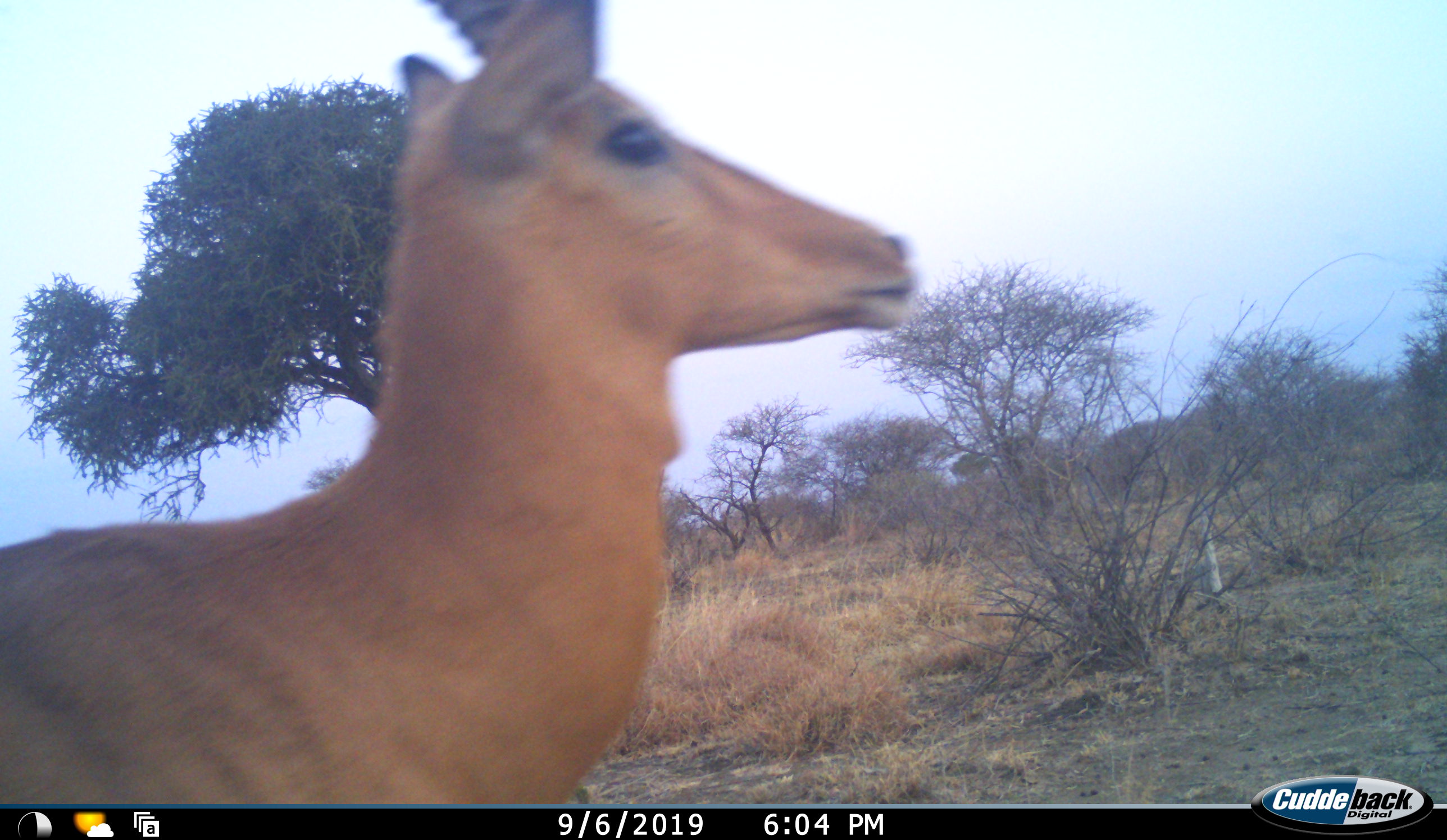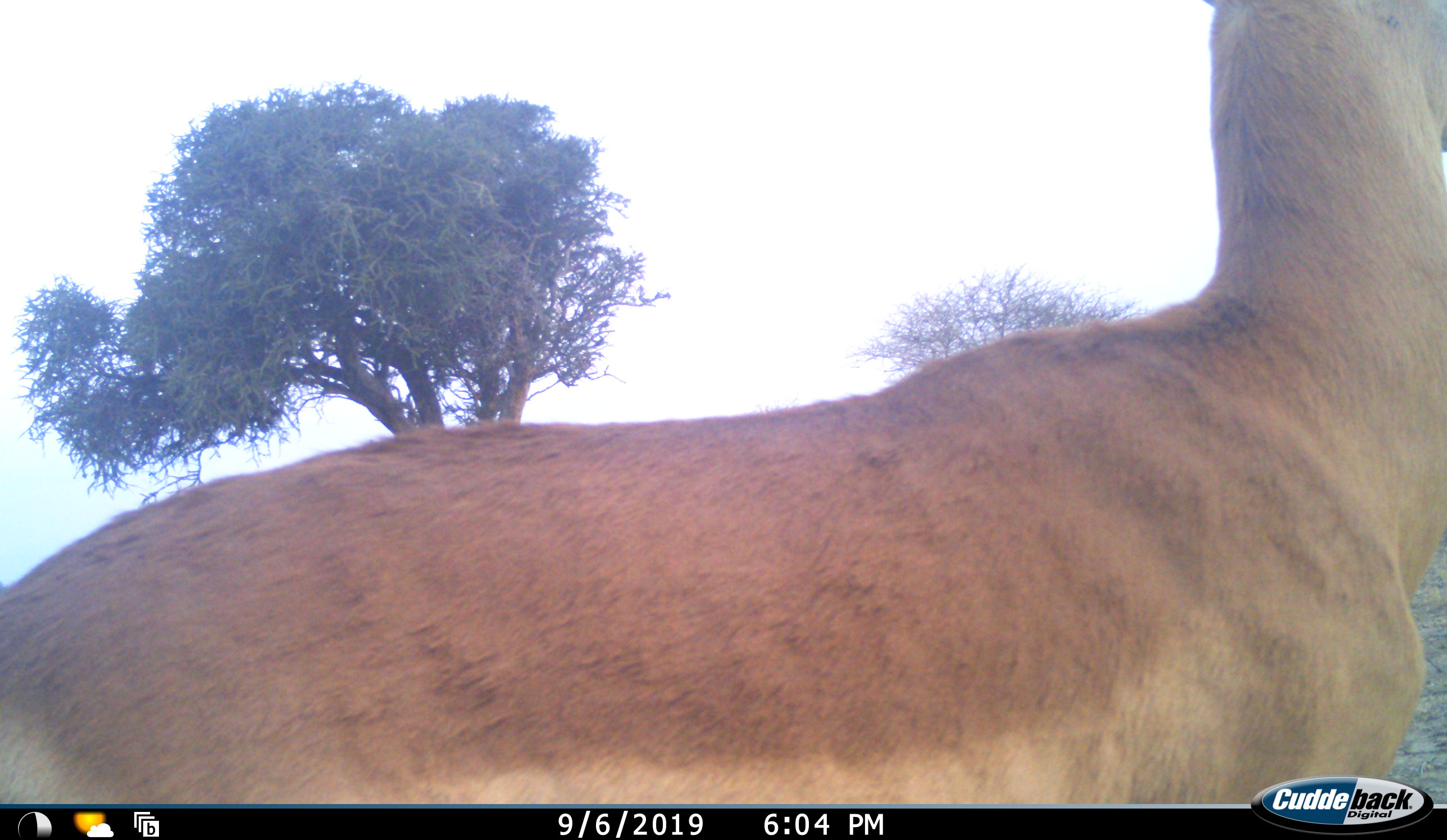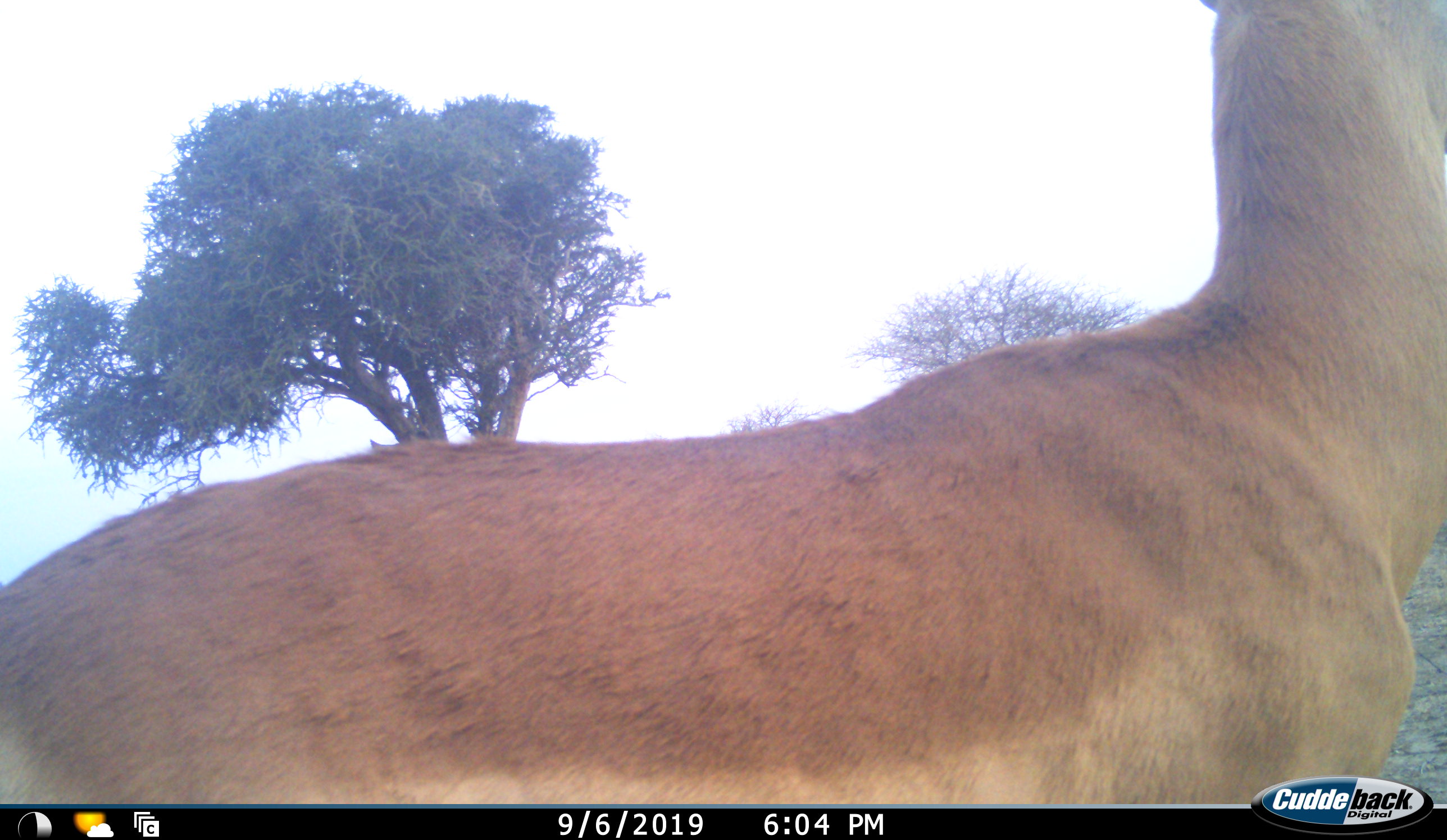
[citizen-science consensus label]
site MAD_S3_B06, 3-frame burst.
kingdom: Animalia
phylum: Chordata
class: Mammalia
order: Artiodactyla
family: Bovidae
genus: Aepyceros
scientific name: Aepyceros melampus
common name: impala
Impala (Aepyceros melampus), count 1. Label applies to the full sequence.